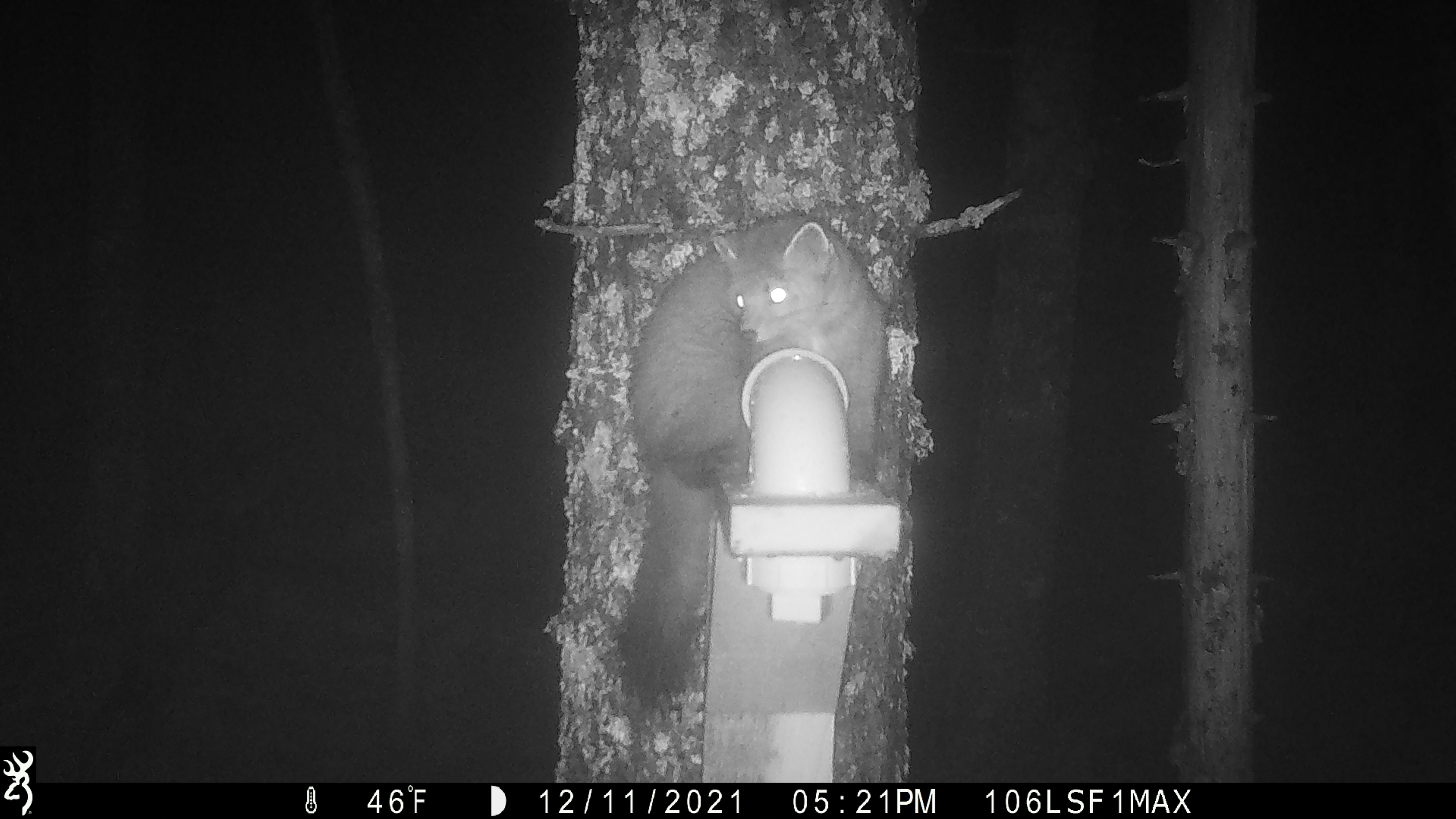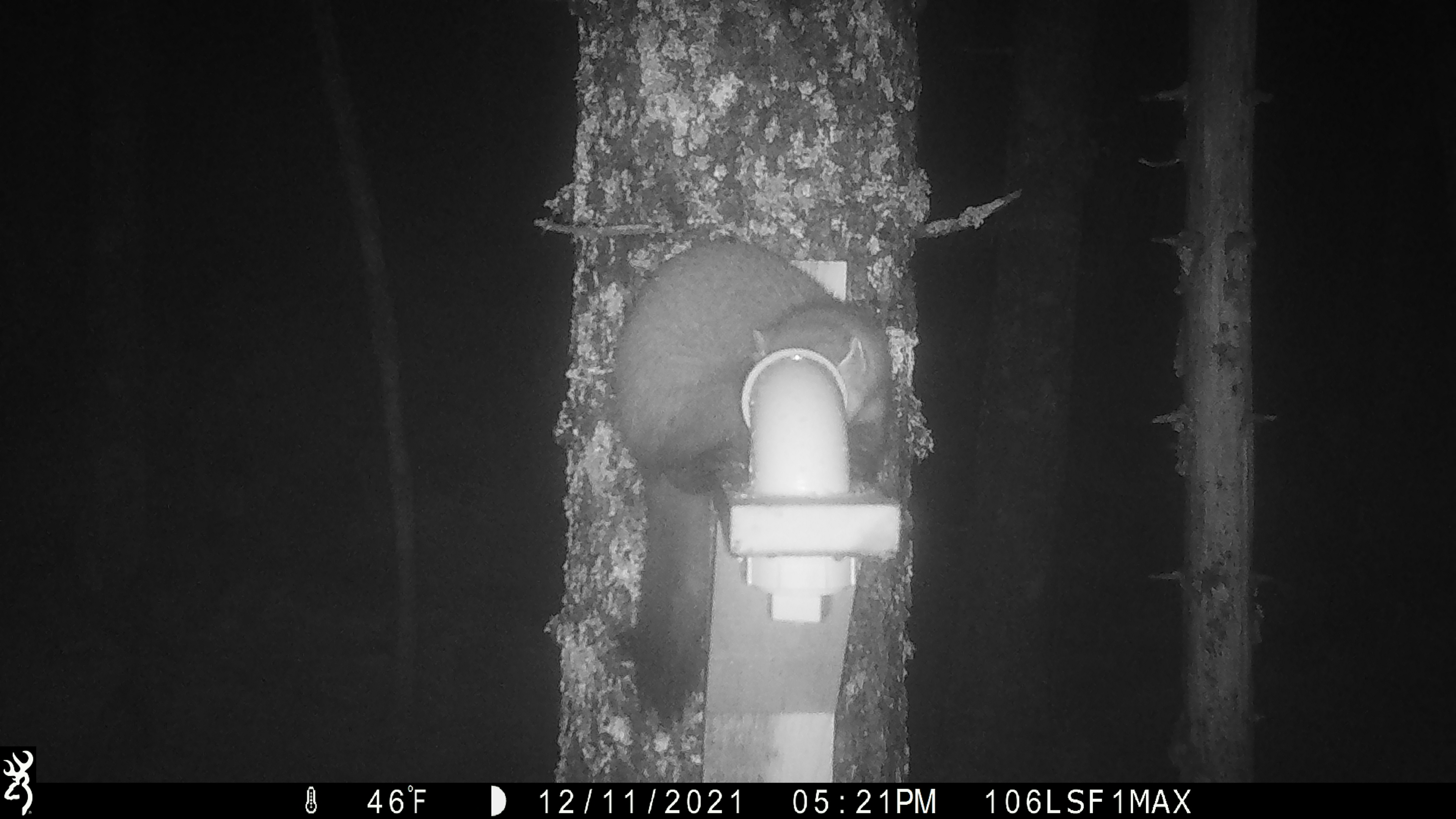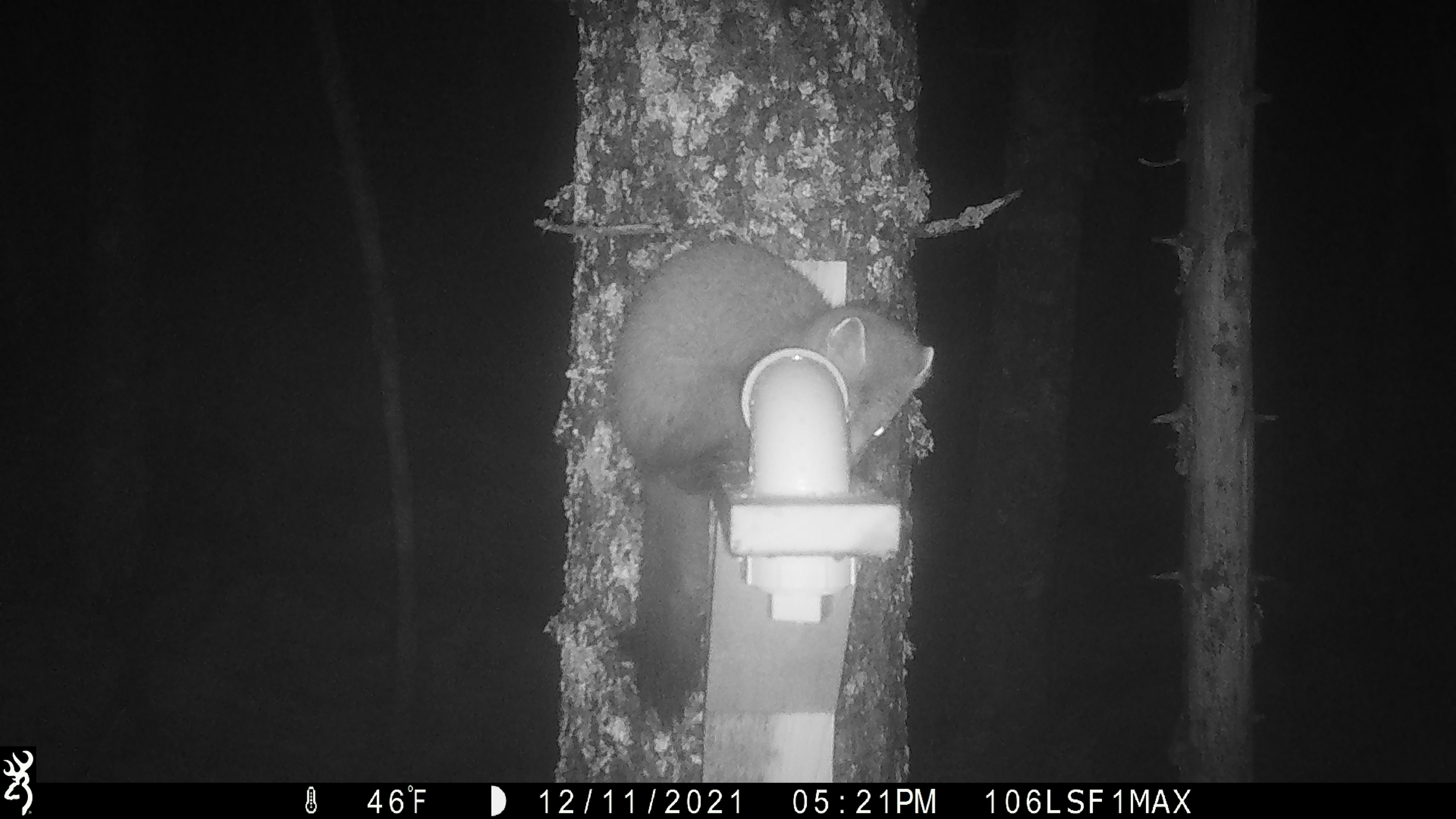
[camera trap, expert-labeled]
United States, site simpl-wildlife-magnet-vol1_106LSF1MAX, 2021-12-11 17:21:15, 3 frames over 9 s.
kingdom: Animalia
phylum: Chordata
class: Mammalia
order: Carnivora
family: Mustelidae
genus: Martes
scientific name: Martes americana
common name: american marten